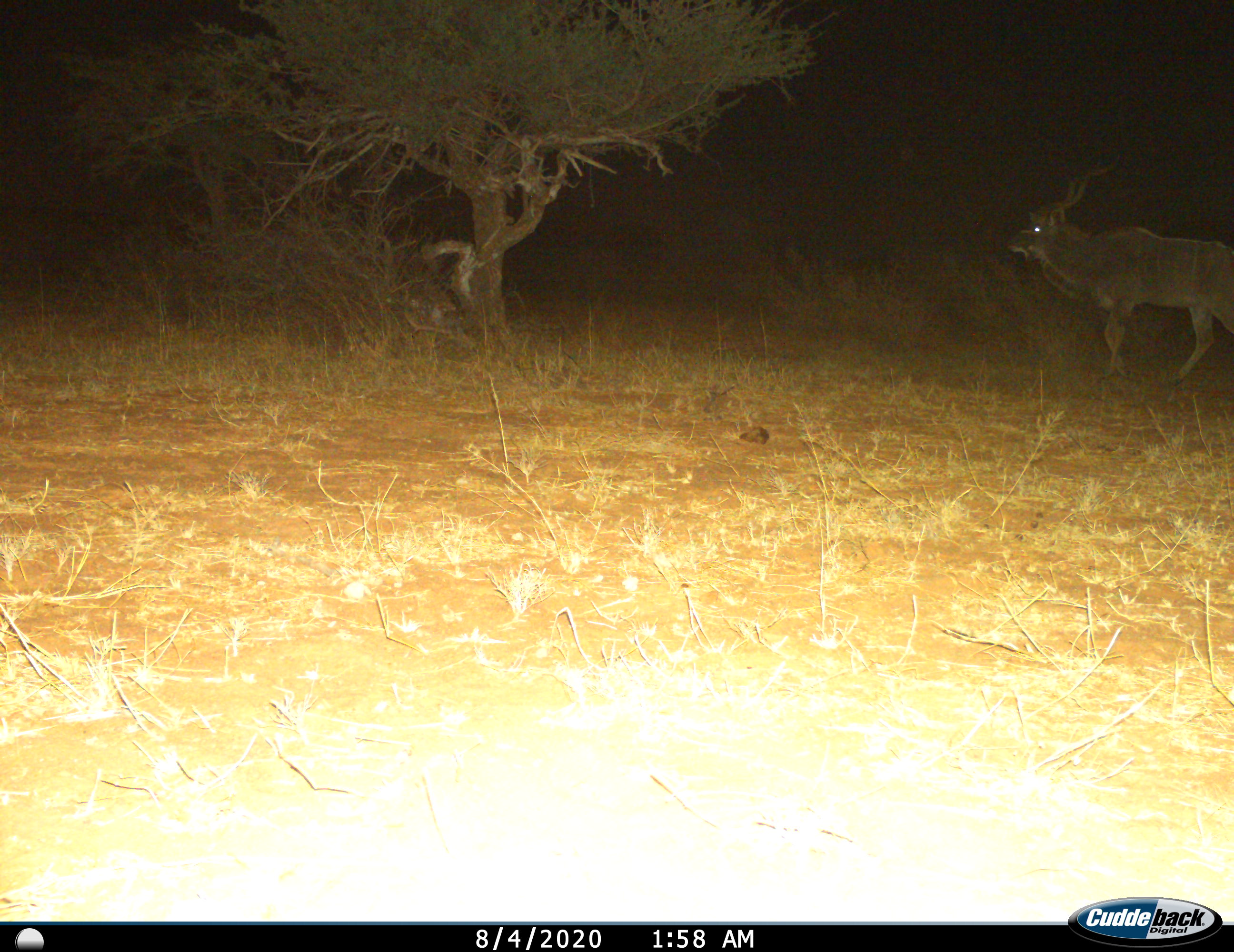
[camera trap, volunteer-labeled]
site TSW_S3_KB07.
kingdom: Animalia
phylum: Chordata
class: Mammalia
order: Artiodactyla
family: Bovidae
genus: Tragelaphus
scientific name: Tragelaphus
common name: kudu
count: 1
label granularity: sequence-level